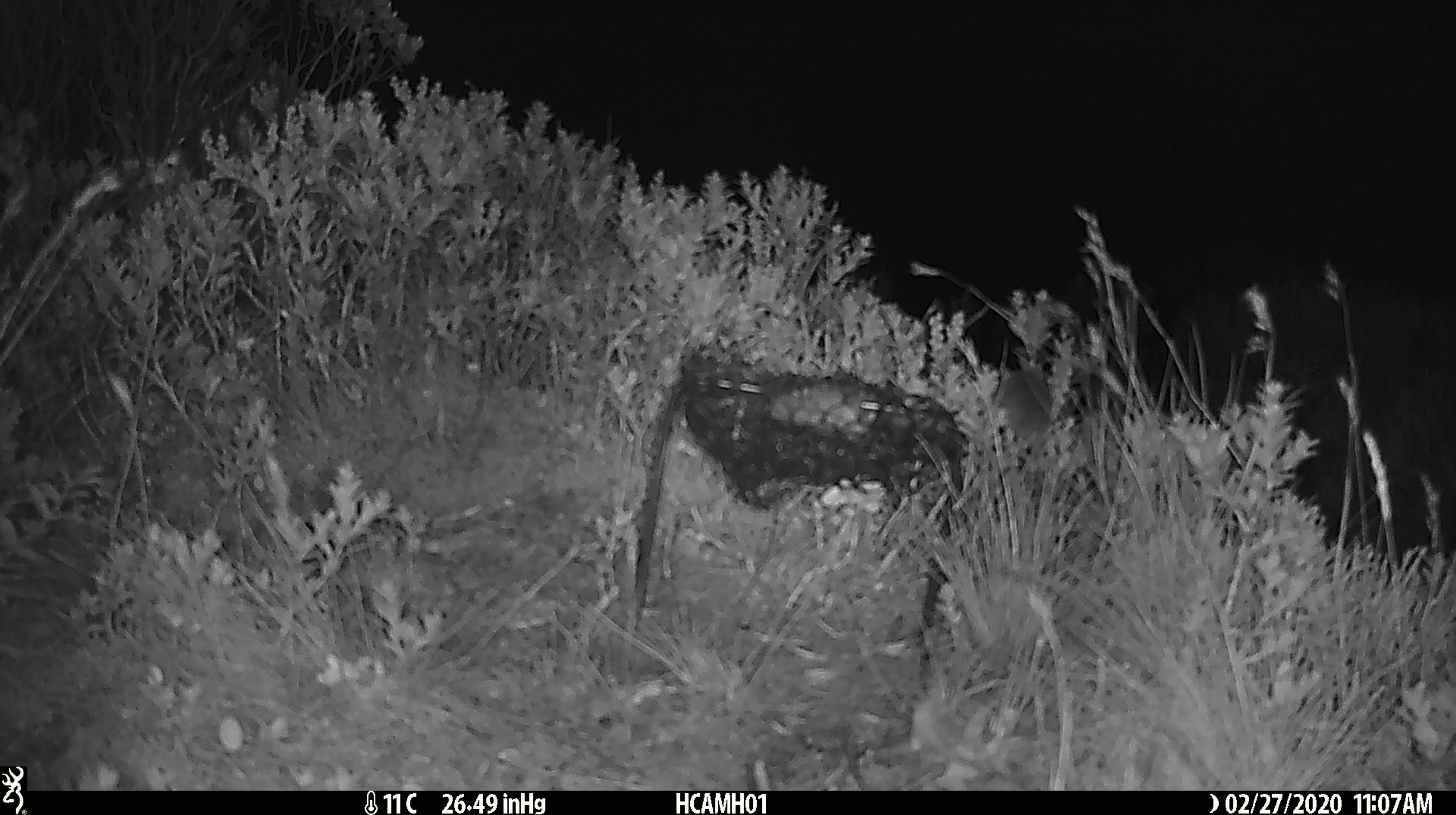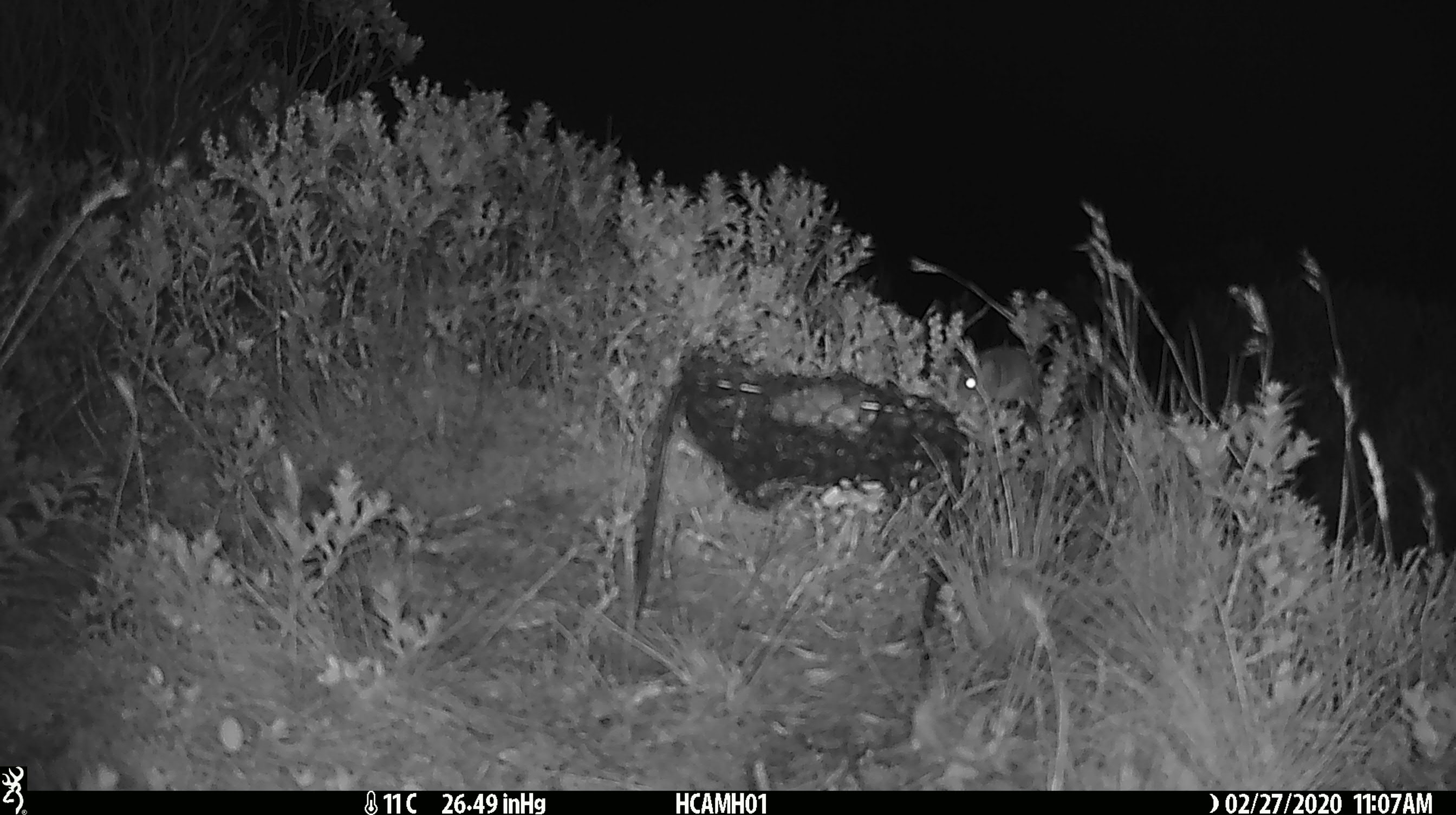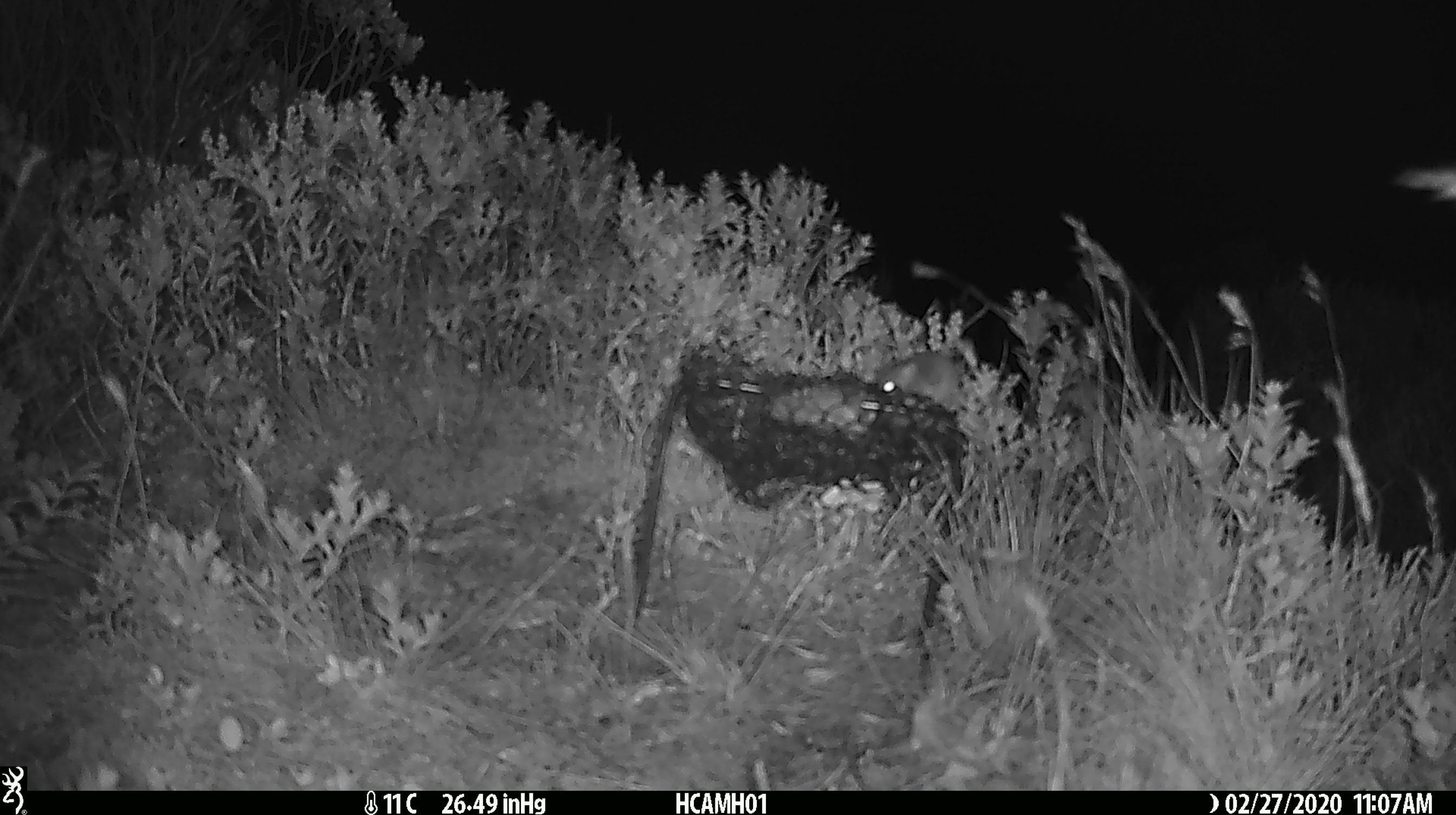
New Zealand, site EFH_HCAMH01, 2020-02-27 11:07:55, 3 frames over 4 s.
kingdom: Animalia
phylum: Chordata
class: Mammalia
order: Rodentia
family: Muridae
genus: Mus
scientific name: Mus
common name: mouse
Mouse (Mus).